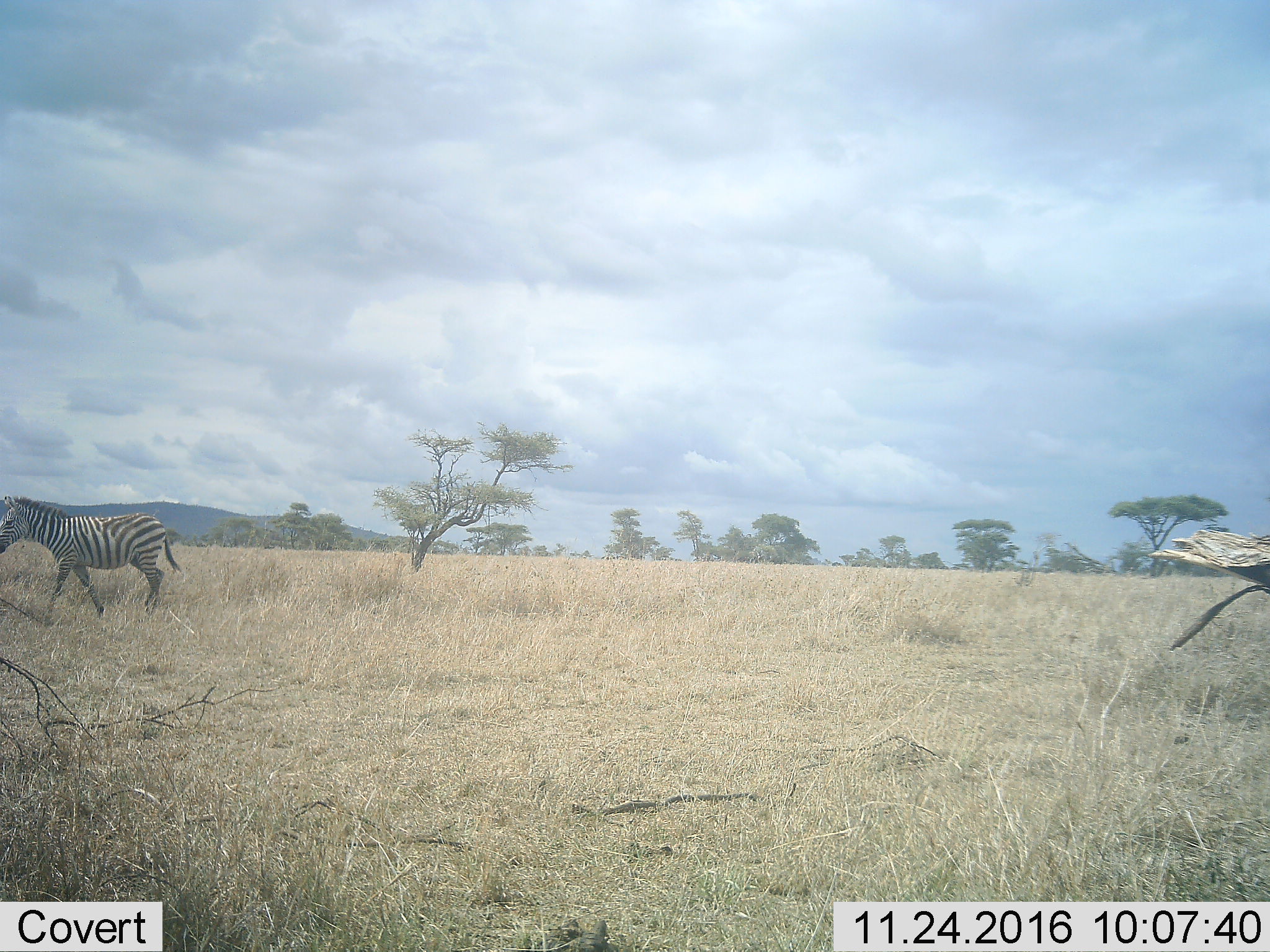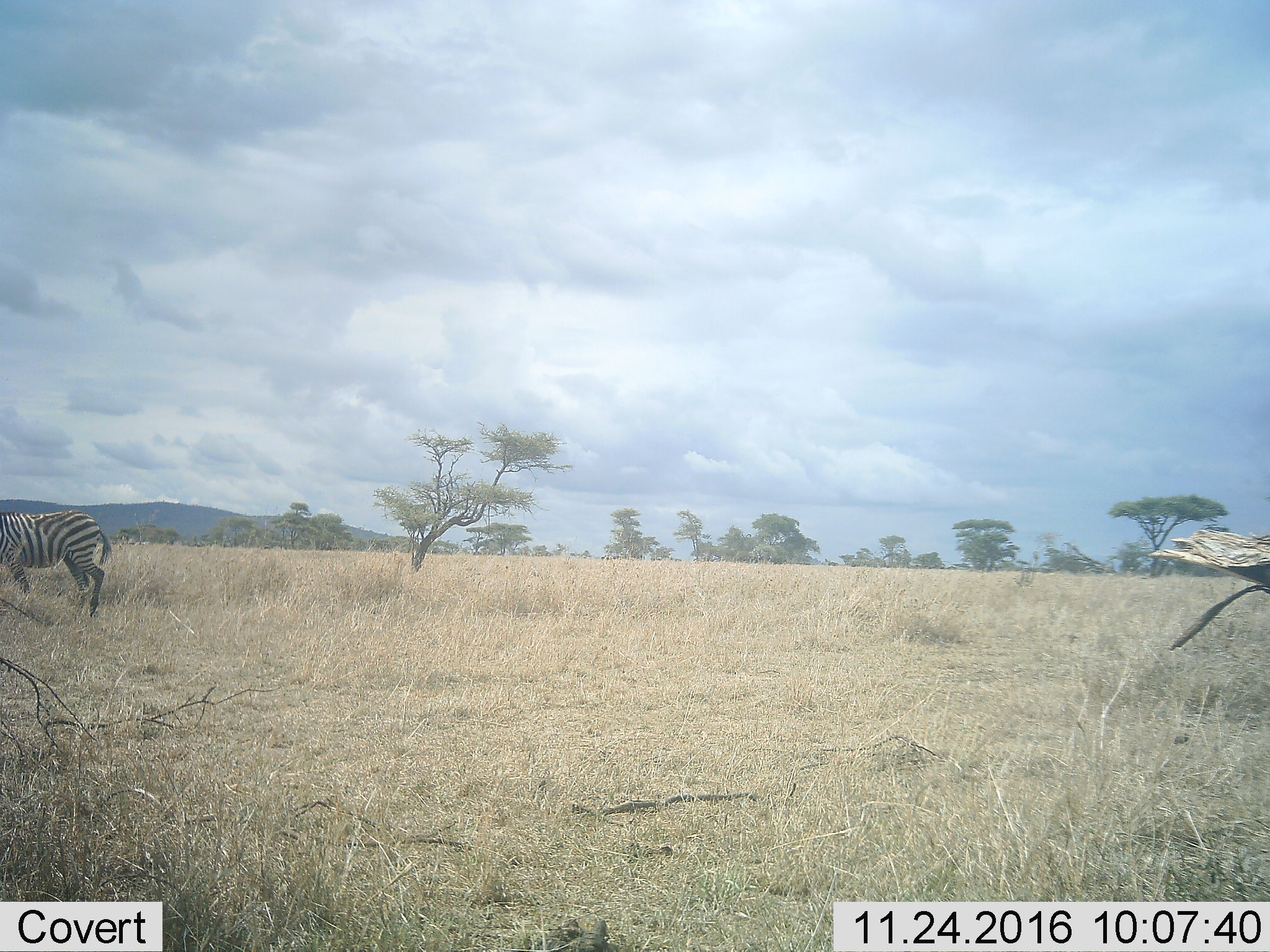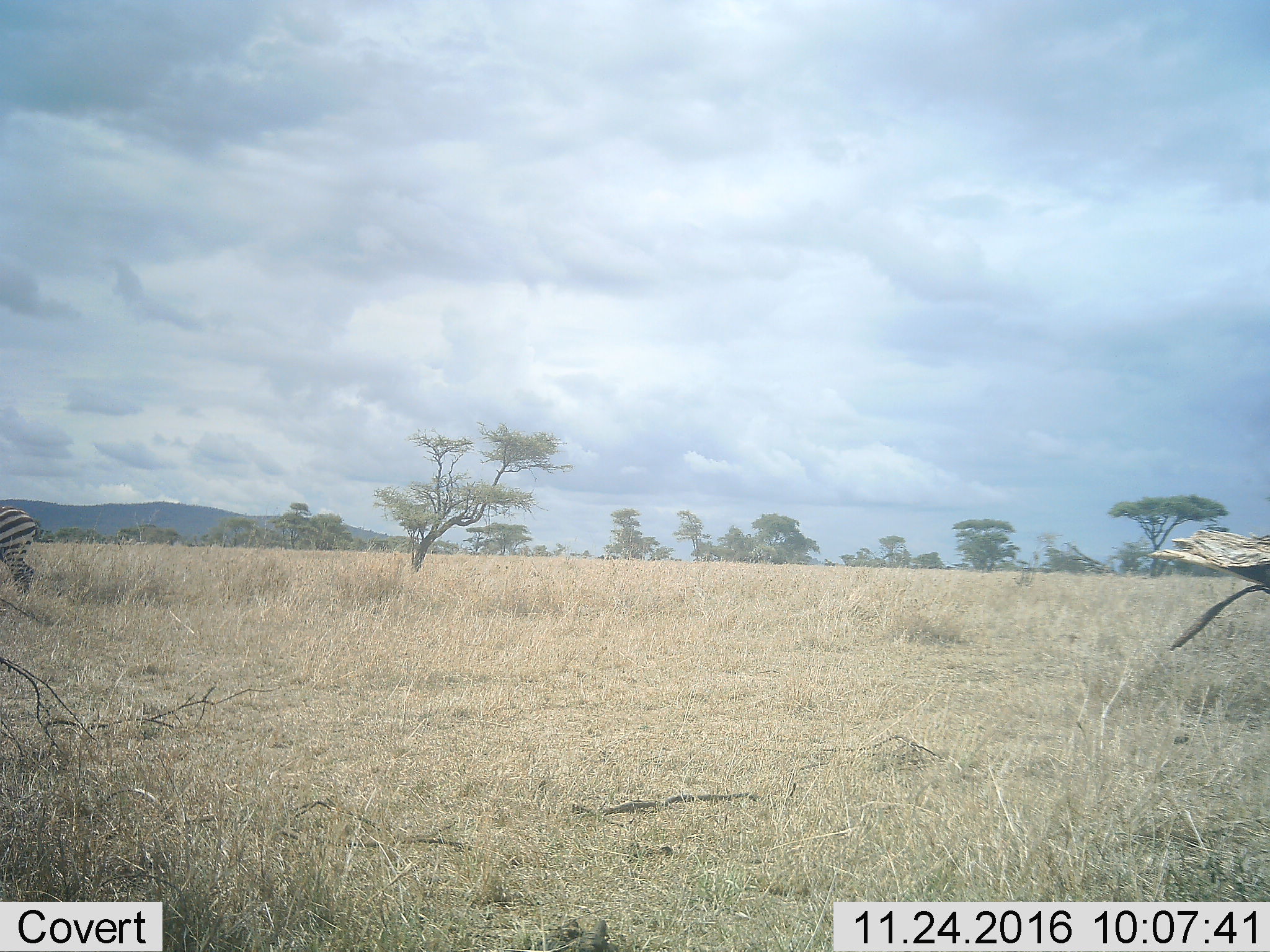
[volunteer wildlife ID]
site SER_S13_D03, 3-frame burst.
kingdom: Animalia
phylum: Chordata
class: Mammalia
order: Perissodactyla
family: Equidae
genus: Equus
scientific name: Equus quagga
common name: plains zebra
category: zebraplains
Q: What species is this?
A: Zebraplains (plains zebra) (Equus quagga).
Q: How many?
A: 1.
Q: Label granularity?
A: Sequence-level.